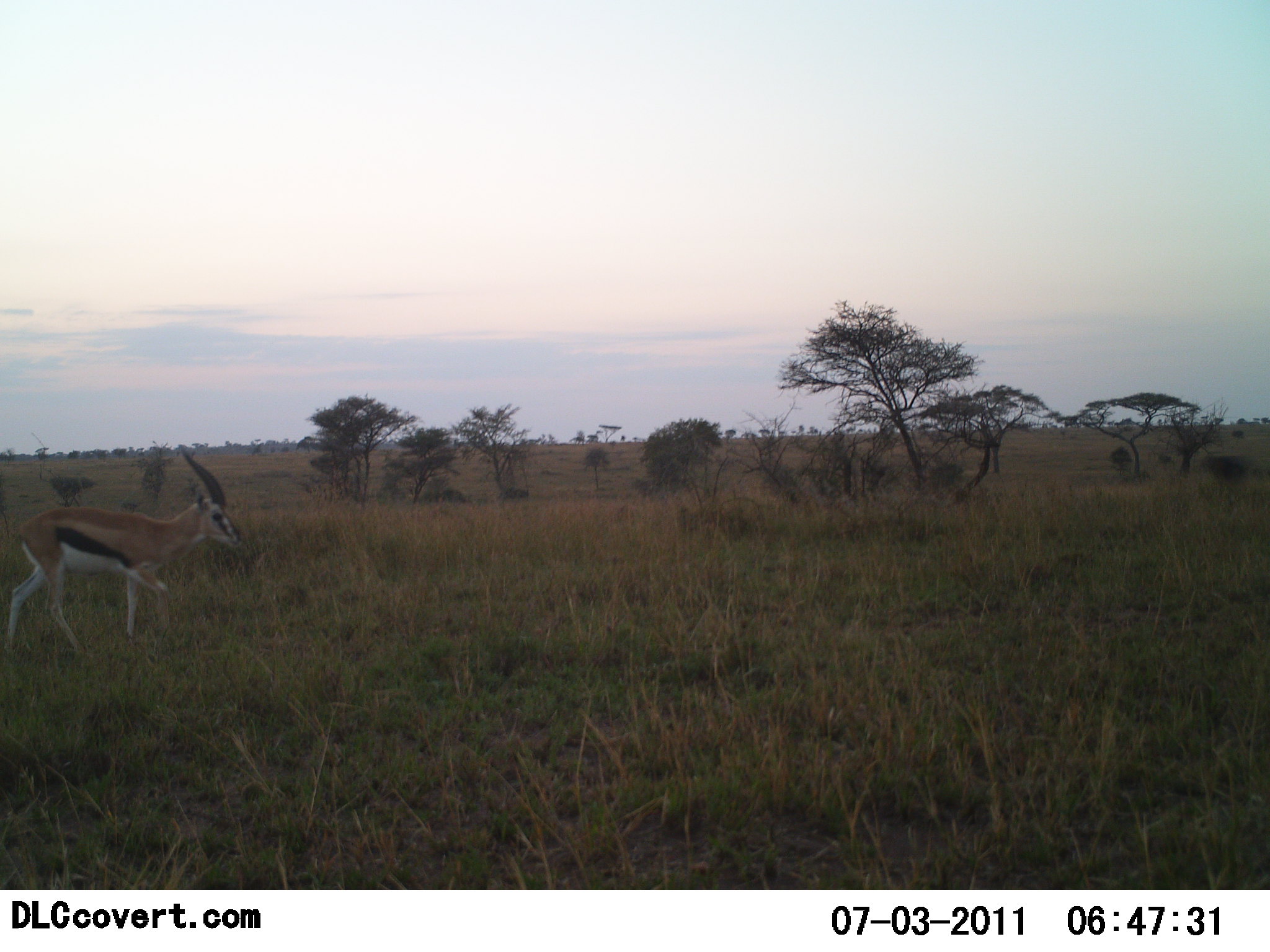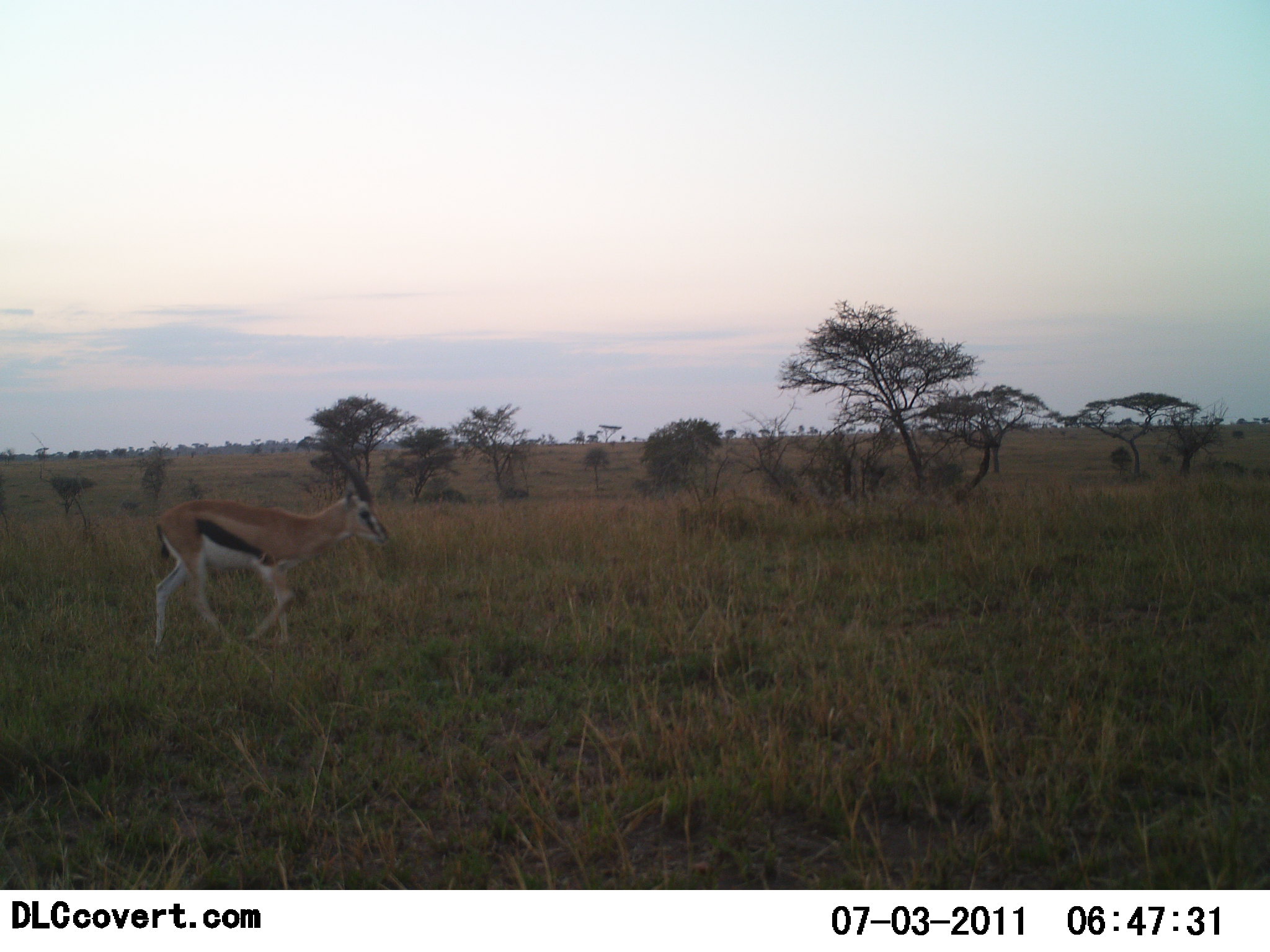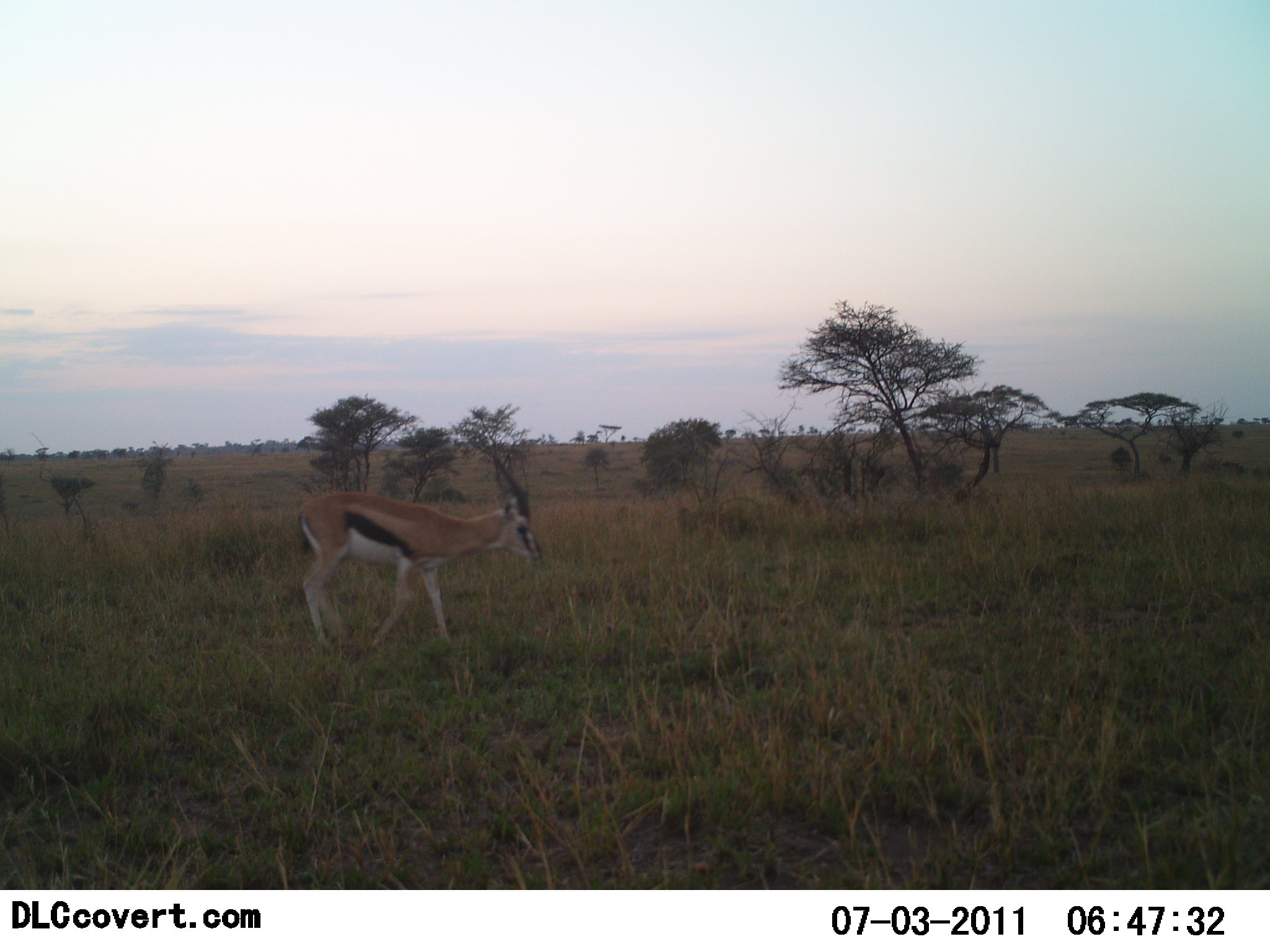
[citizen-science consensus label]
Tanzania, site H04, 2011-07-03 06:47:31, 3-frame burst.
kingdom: Animalia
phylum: Chordata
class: Mammalia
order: Artiodactyla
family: Bovidae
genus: Eudorcas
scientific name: Eudorcas thomsonii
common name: thomson's gazelle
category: gazellethomsons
Gazellethomsons (thomson's gazelle) (Eudorcas thomsonii), count 1. Behavior (volunteer vote fractions): standing 8%, resting 0%, moving 92%, interacting 0%. Young present (vote fraction): 0%. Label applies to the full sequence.